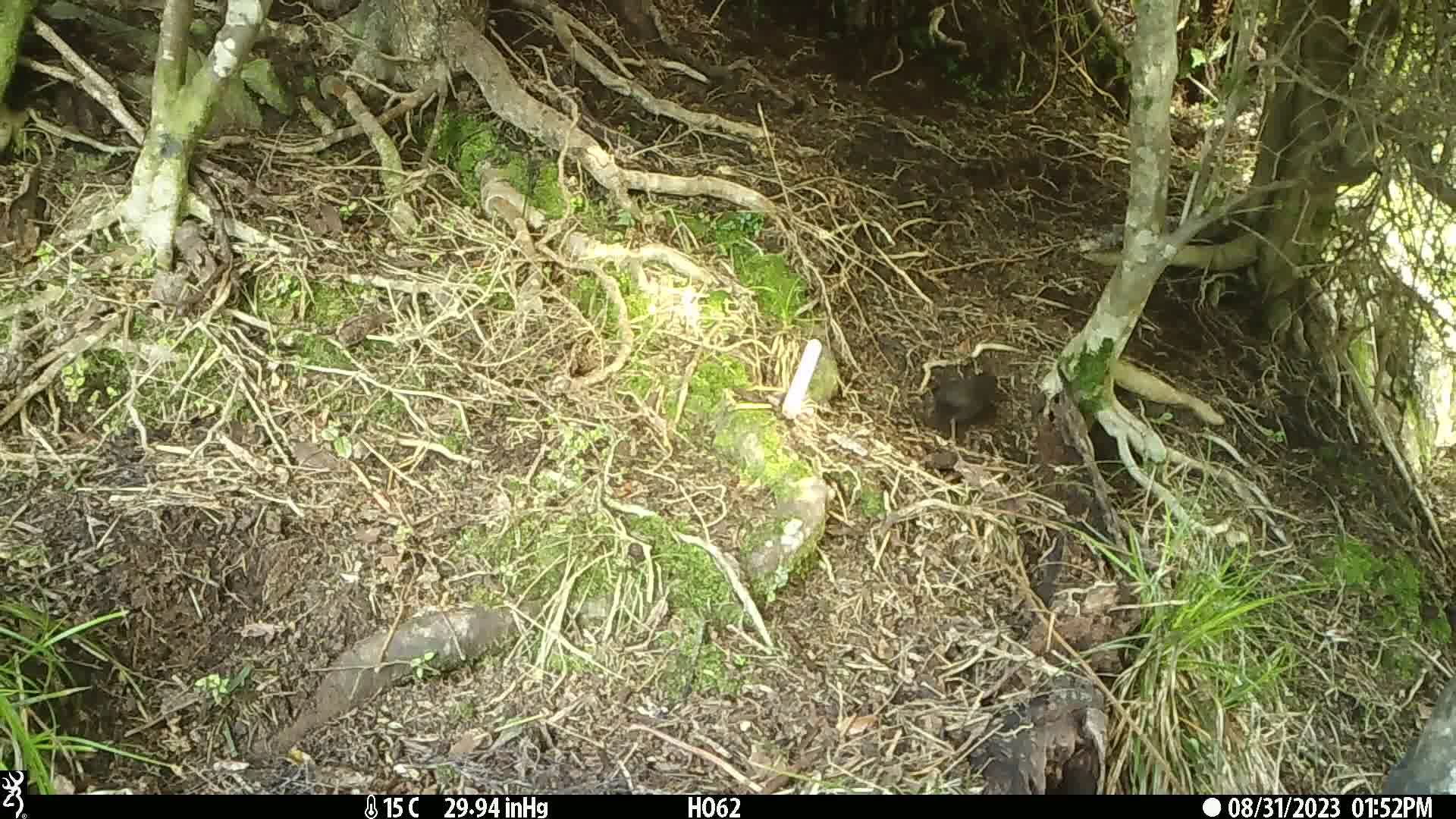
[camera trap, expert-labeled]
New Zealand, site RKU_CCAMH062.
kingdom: Animalia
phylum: Chordata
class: Aves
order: Passeriformes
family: Turdidae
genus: Turdus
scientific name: Turdus merula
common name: eurasian blackbird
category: blackbird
Blackbird (eurasian blackbird) (Turdus merula).